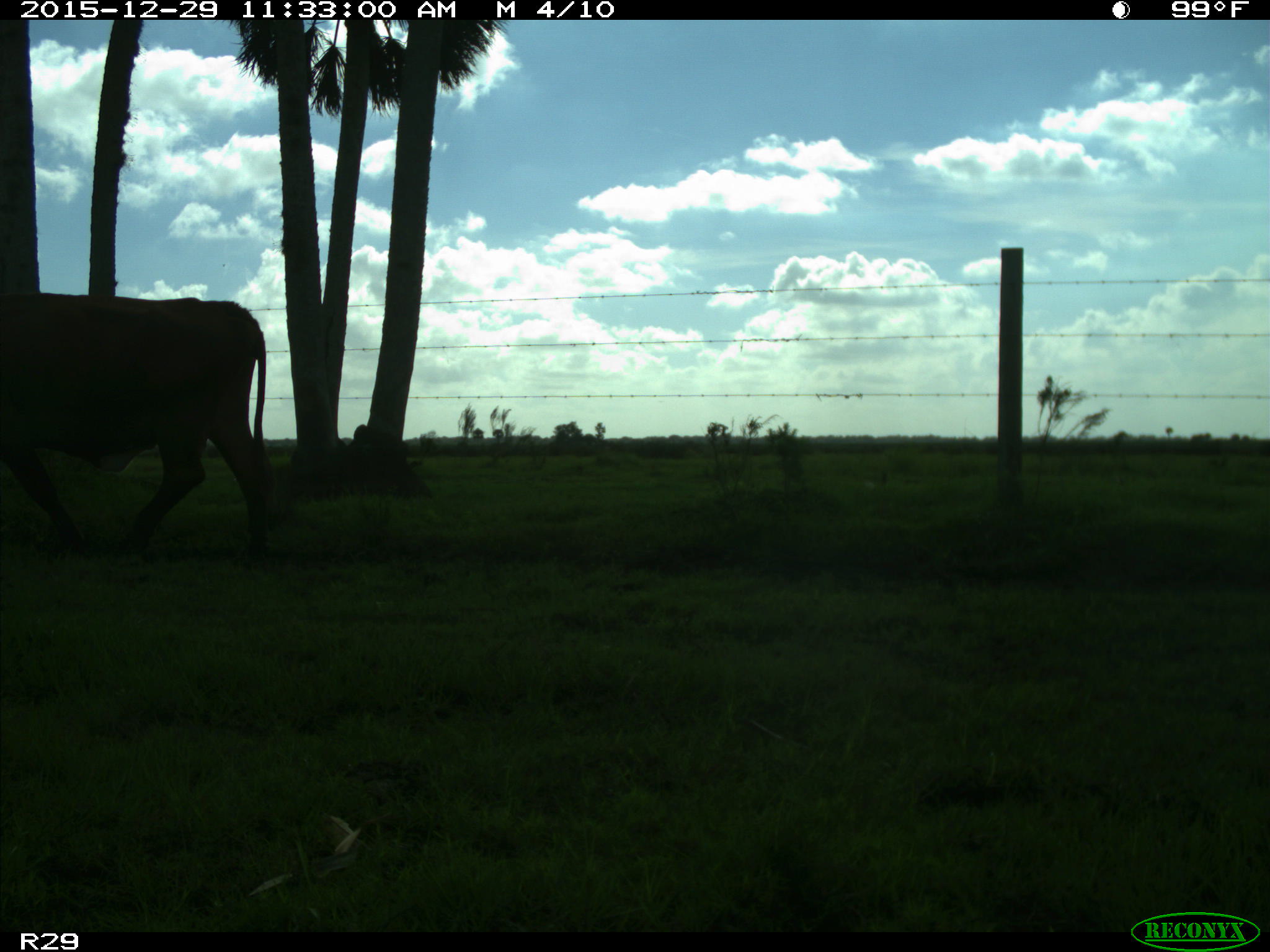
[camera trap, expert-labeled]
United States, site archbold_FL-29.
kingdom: Animalia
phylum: Chordata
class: Mammalia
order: Artiodactyla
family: Bovidae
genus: Bos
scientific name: Bos taurus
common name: domestic cow